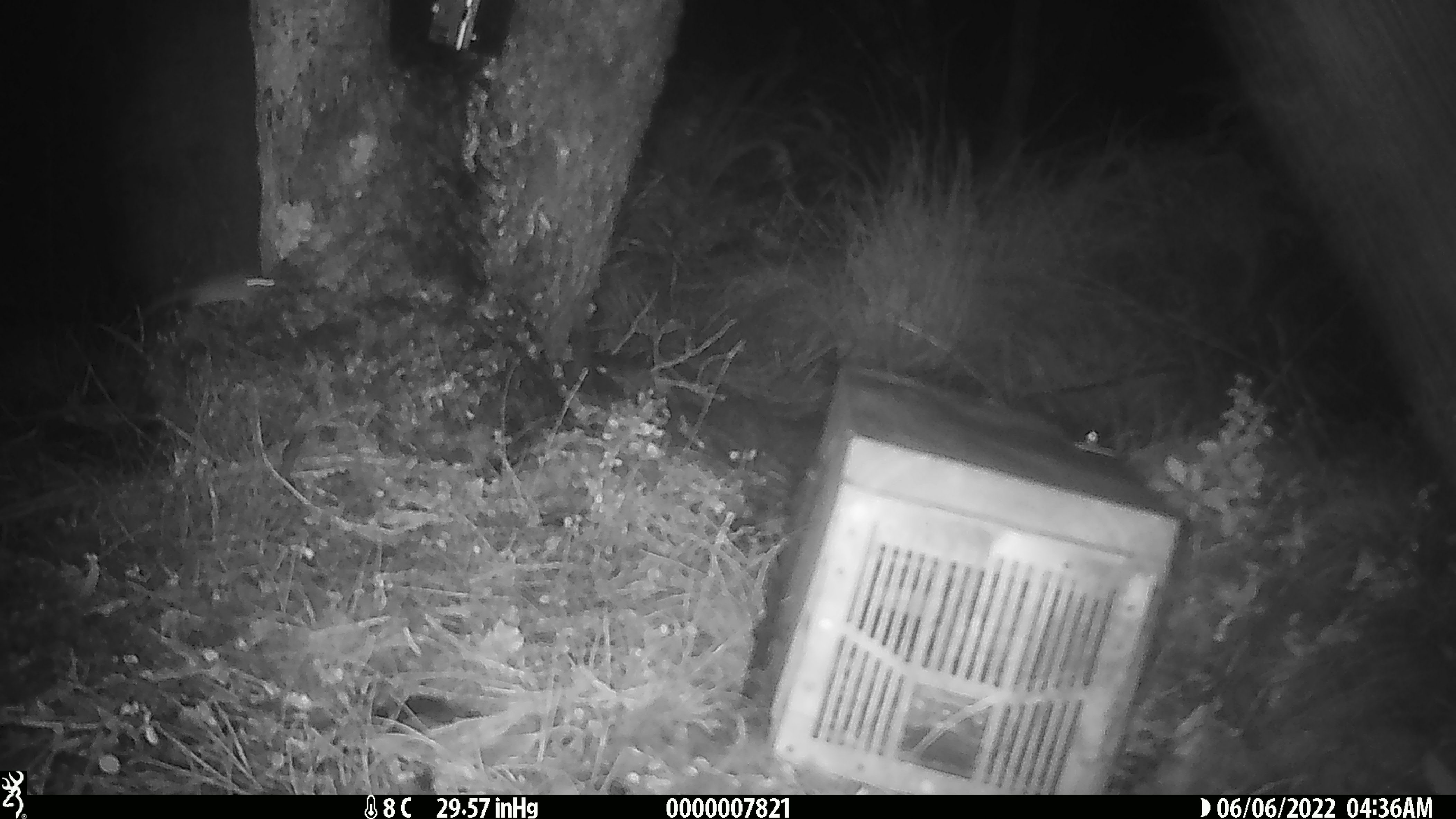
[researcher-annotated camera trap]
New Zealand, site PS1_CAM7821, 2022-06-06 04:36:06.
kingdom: Animalia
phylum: Chordata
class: Mammalia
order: Rodentia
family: Muridae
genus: Mus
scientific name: Mus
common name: mouse